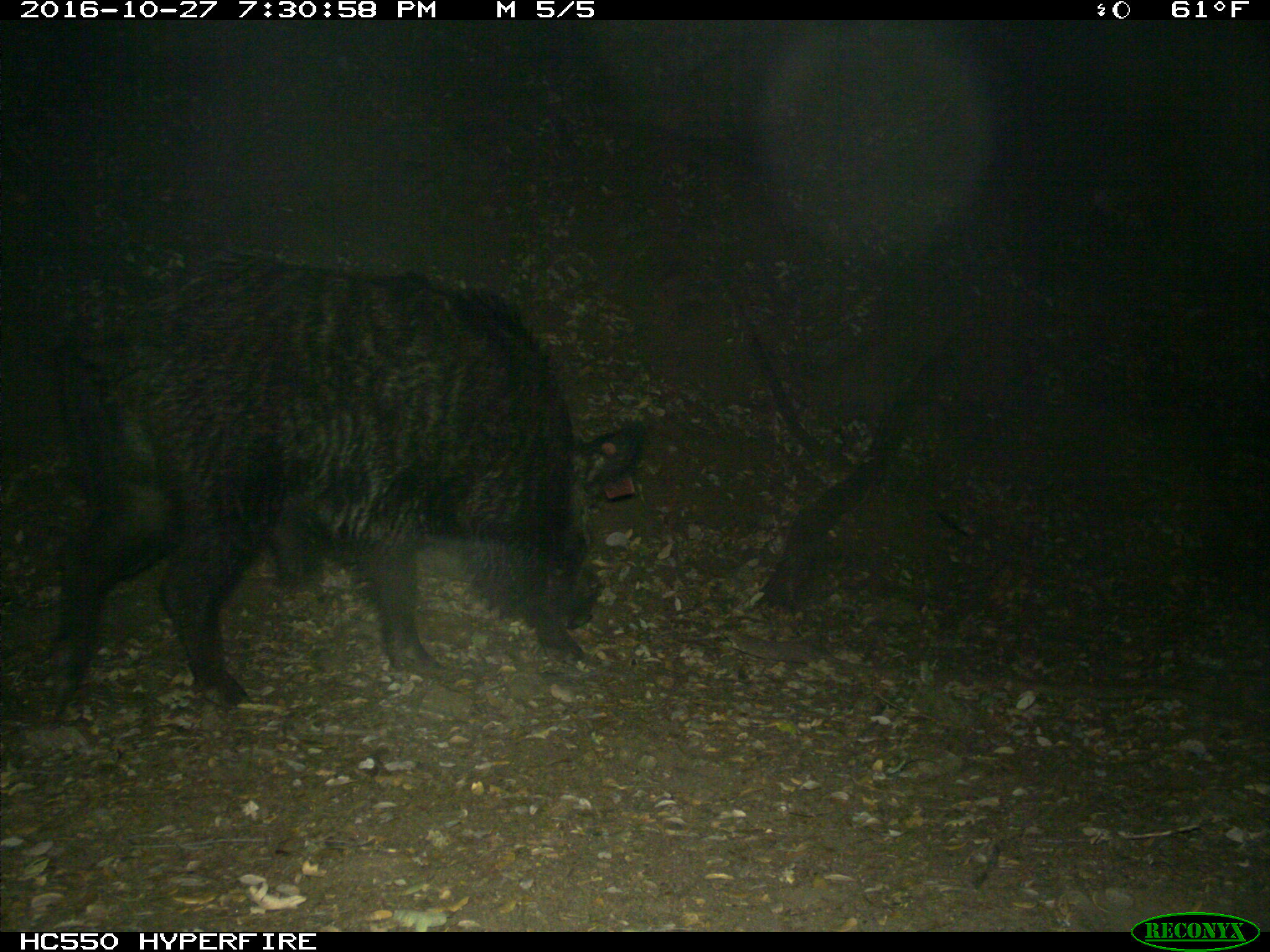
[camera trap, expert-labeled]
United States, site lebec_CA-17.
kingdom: Animalia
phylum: Chordata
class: Mammalia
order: Artiodactyla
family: Suidae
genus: Sus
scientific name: Sus scrofa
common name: wild boar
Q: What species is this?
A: Sus scrofa (wild boar).